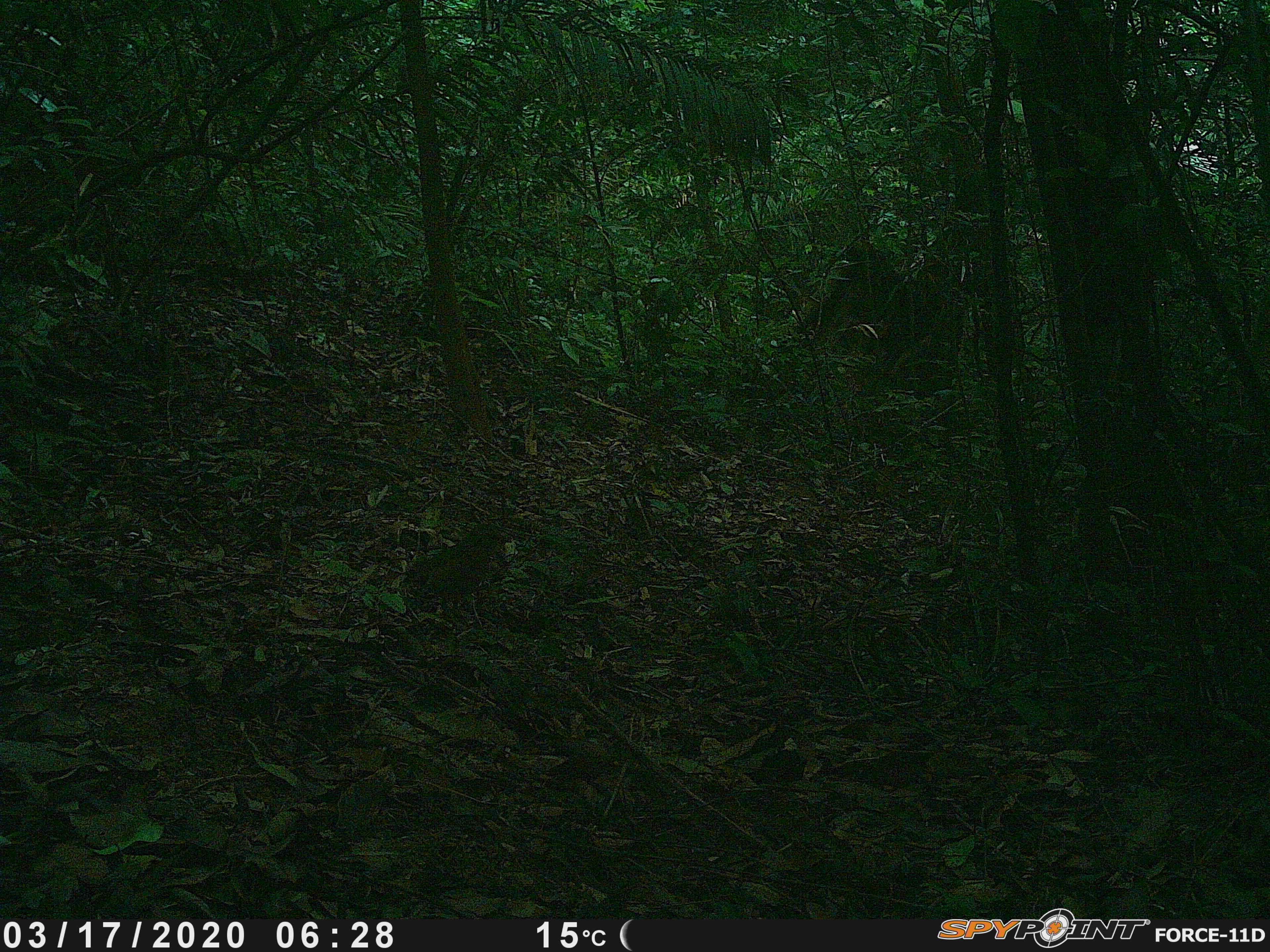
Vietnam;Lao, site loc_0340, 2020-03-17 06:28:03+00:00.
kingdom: Animalia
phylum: Chordata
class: Aves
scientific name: Aves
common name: bird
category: unidentified bird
Unidentified bird (bird) (Aves). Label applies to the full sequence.